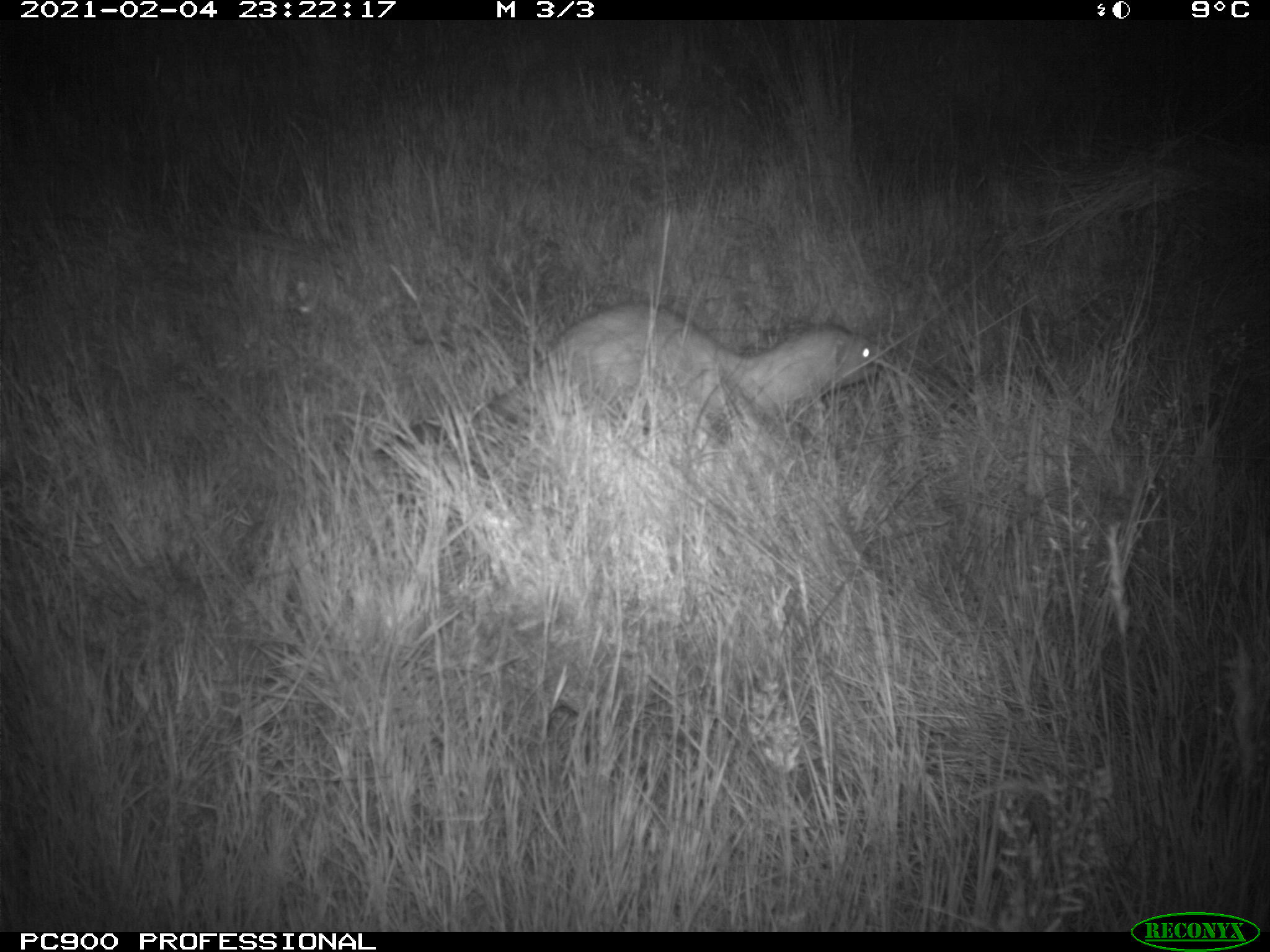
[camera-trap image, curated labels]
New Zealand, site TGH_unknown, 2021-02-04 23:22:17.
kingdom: Animalia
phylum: Chordata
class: Mammalia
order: Carnivora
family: Mustelidae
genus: Mustela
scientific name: Mustela furo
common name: ferret